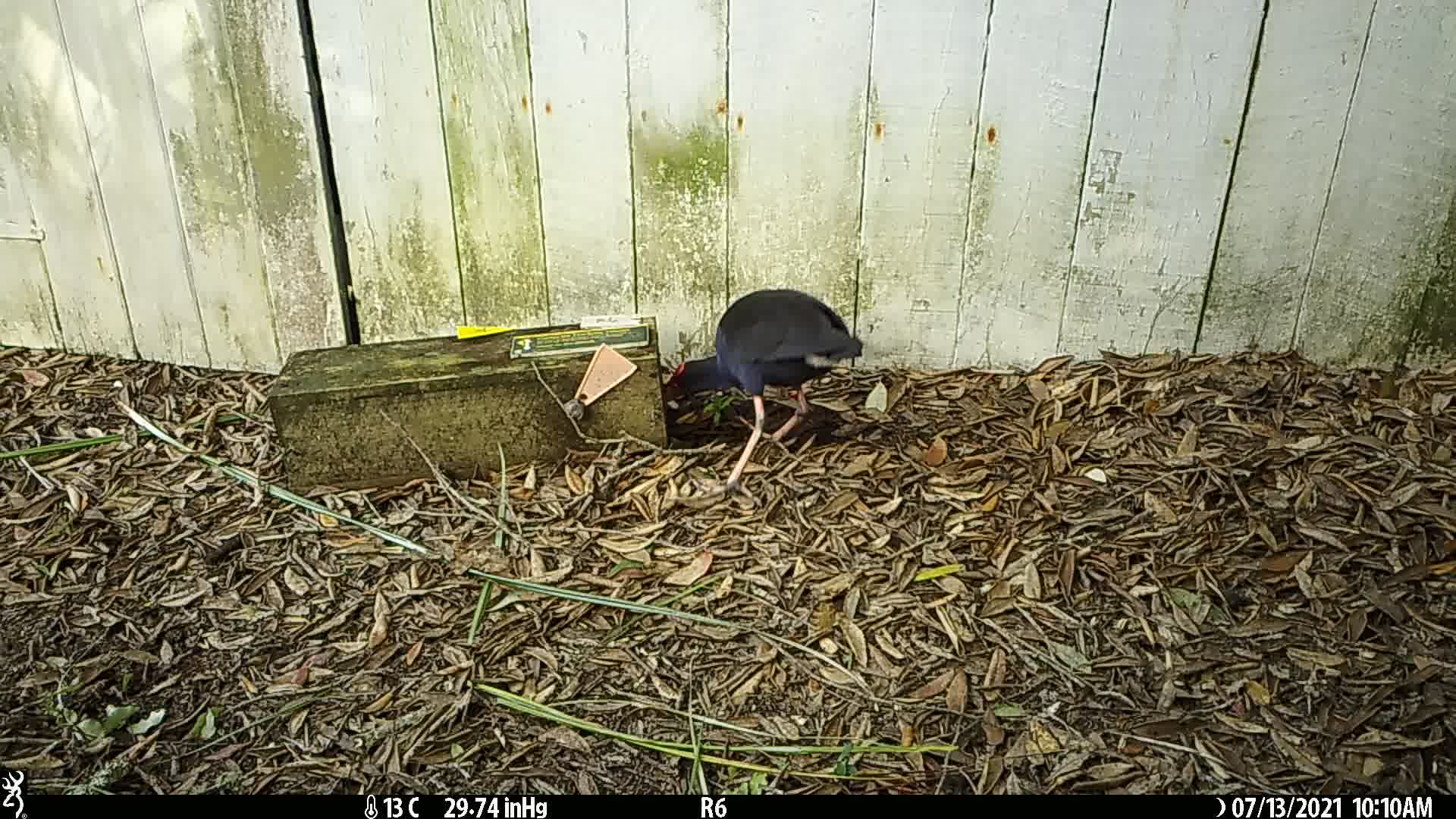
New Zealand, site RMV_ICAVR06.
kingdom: Animalia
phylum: Chordata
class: Aves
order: Gruiformes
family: Rallidae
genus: Porphyrio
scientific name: Porphyrio melanotus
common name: australasian swamphen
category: pukeko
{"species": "pukeko (australasian swamphen) (Porphyrio melanotus)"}